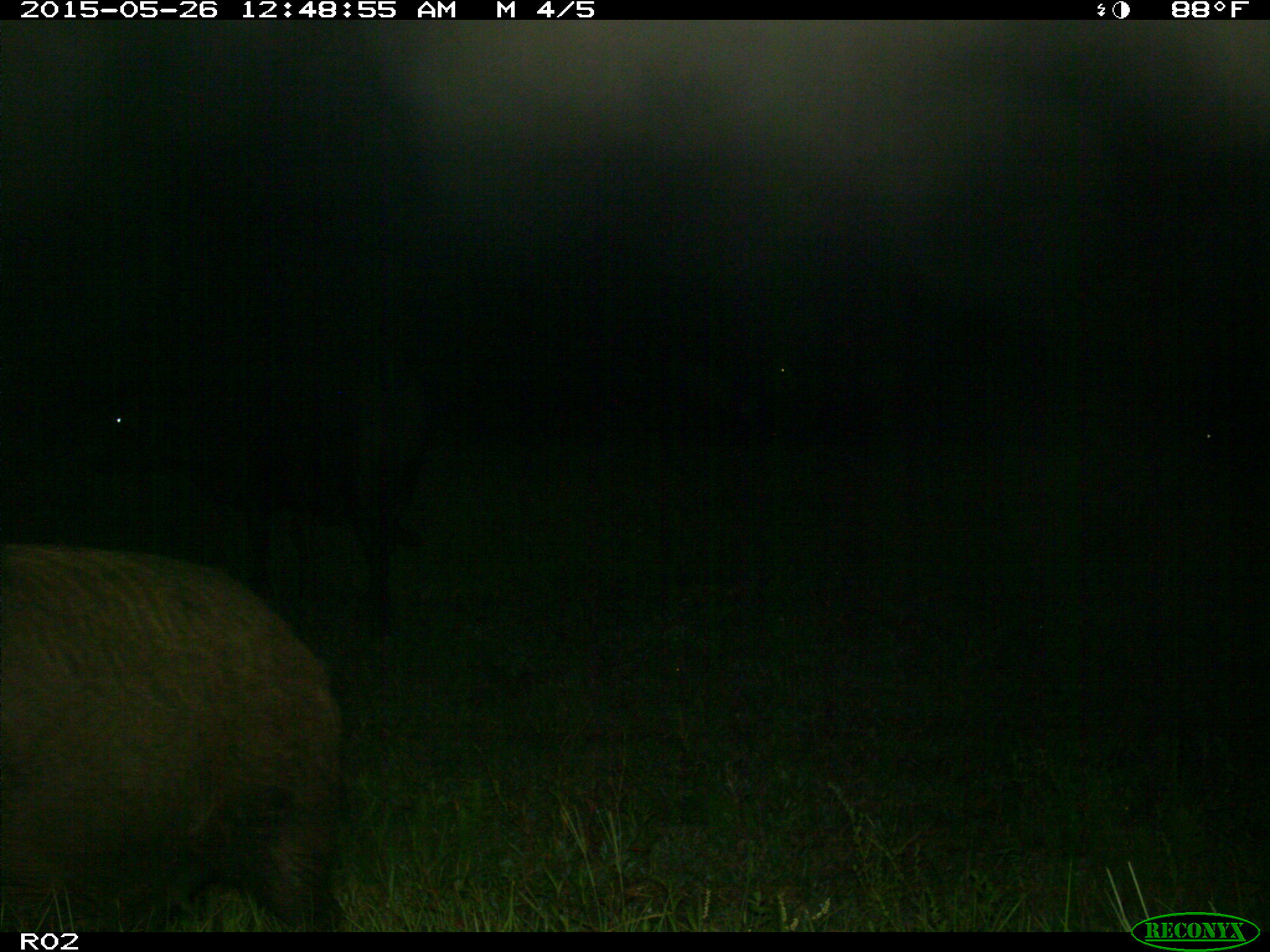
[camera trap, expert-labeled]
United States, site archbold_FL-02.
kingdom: Animalia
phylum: Chordata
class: Mammalia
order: Artiodactyla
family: Suidae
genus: Sus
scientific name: Sus scrofa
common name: wild boar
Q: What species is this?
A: Sus scrofa (wild boar).